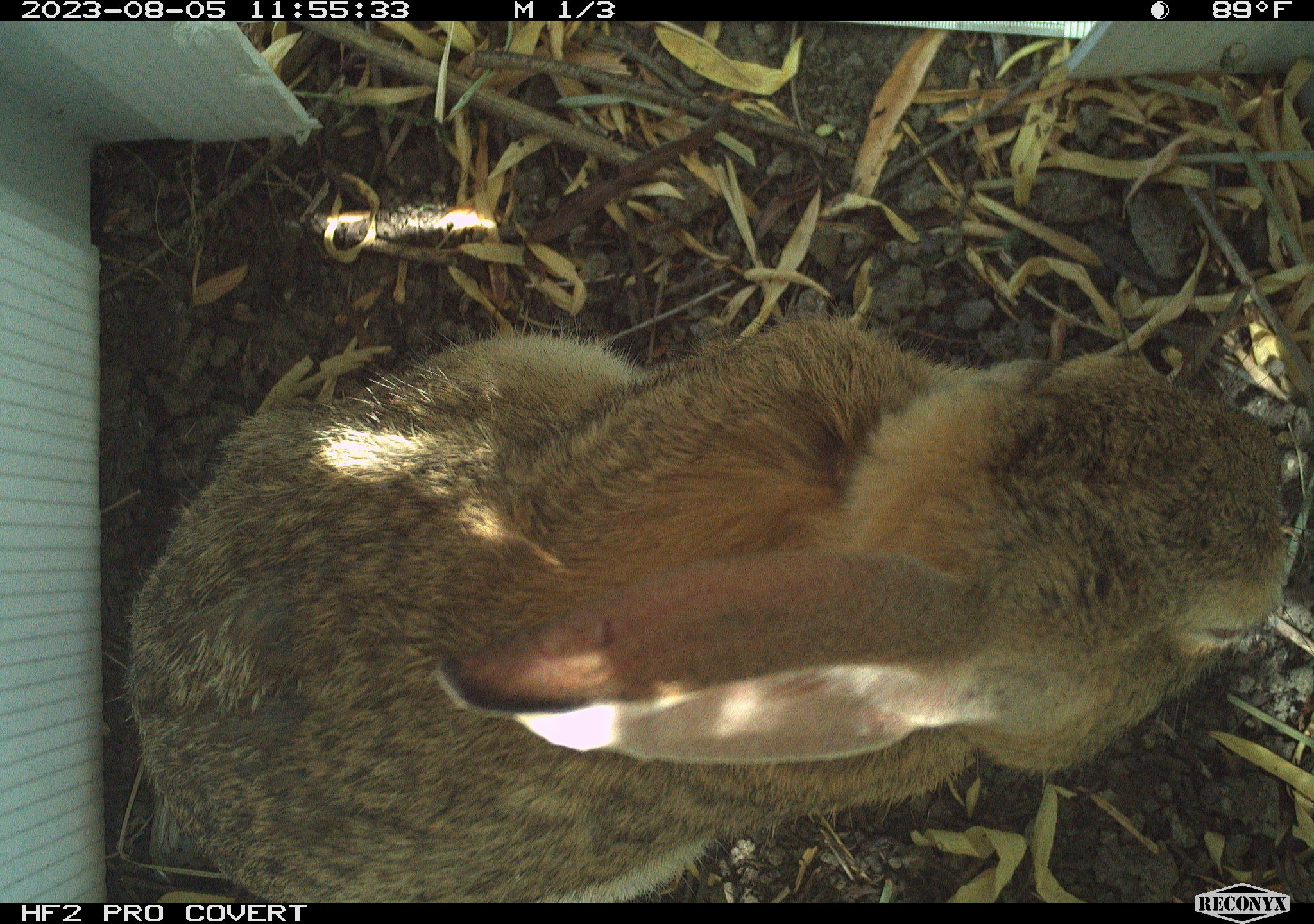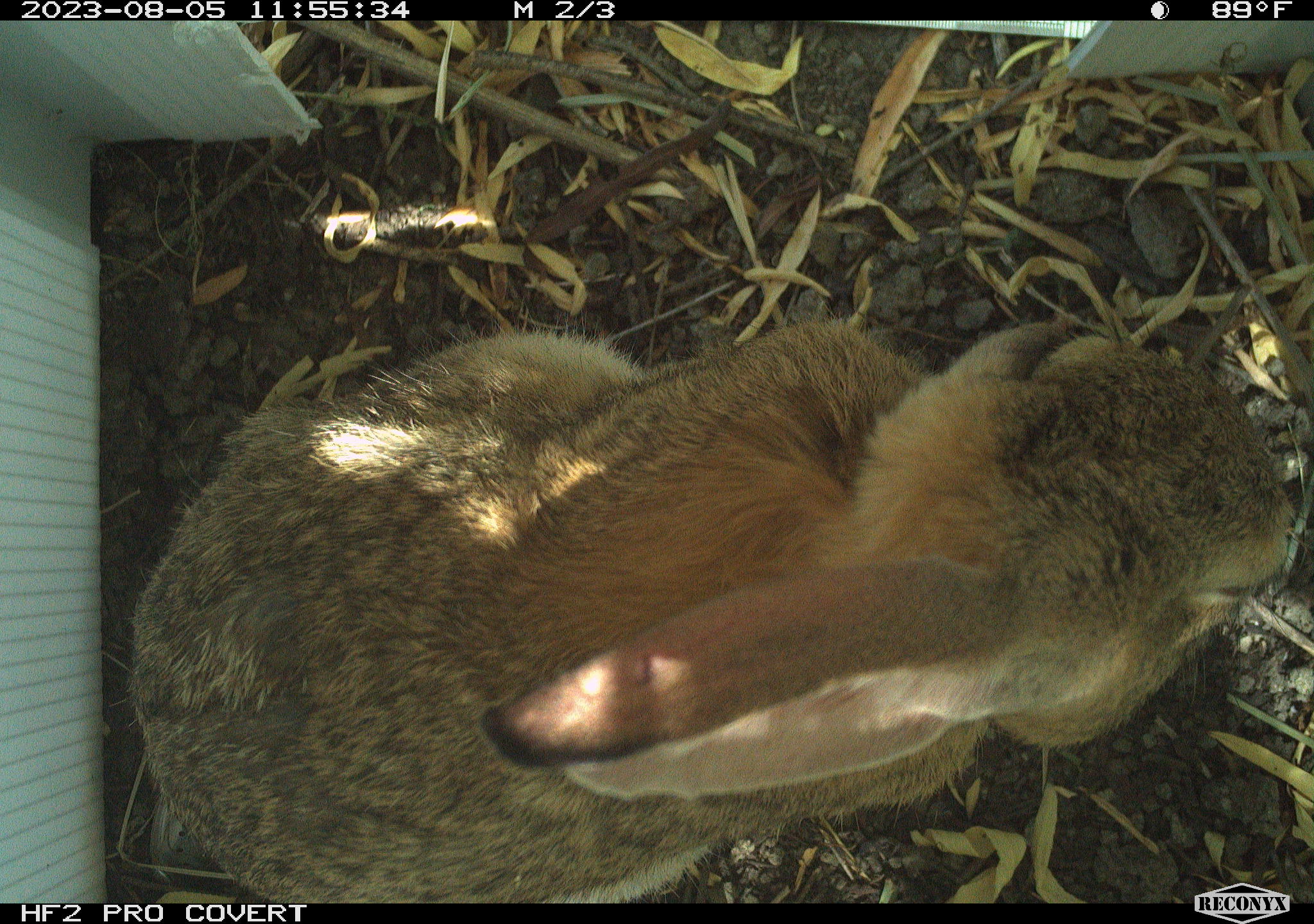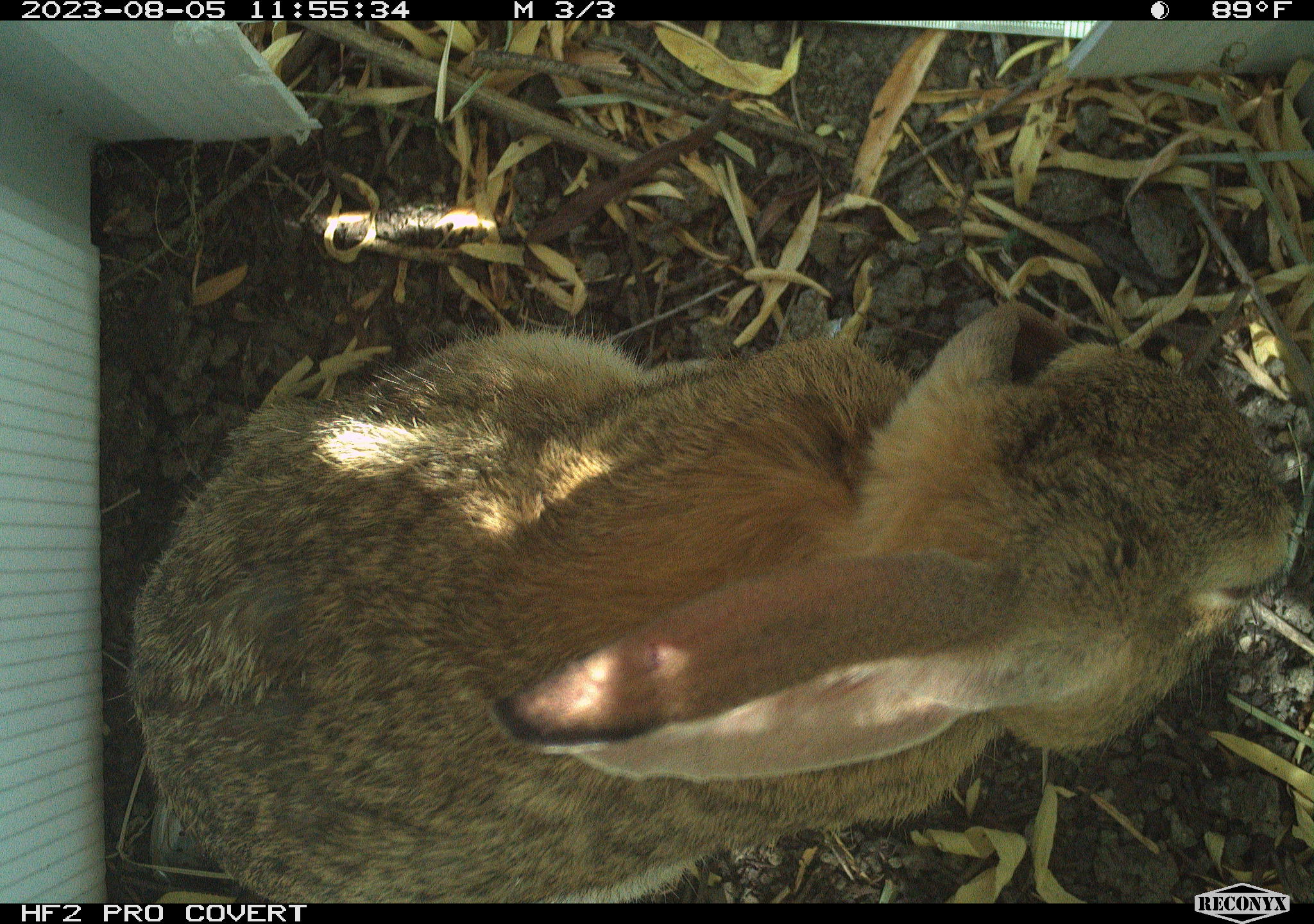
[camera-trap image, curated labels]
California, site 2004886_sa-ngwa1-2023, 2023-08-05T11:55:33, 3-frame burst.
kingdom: Animalia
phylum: Chordata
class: Mammalia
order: Lagomorpha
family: Leporidae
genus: Sylvilagus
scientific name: Sylvilagus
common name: cottontail rabbits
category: sylvilagus species